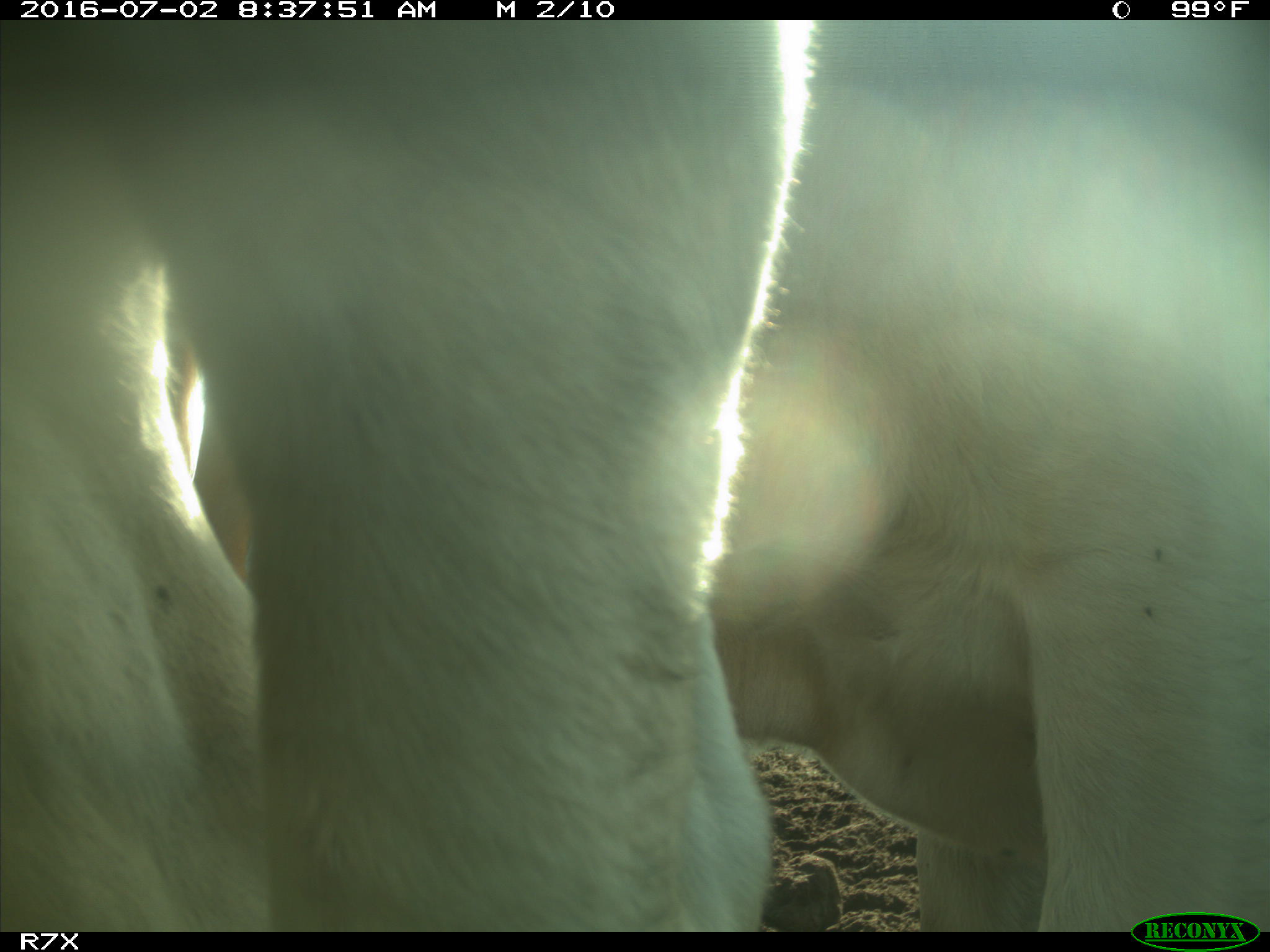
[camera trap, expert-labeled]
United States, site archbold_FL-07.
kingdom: Animalia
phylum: Chordata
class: Mammalia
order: Artiodactyla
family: Bovidae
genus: Bos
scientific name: Bos taurus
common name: domestic cow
Bos taurus (domestic cow).